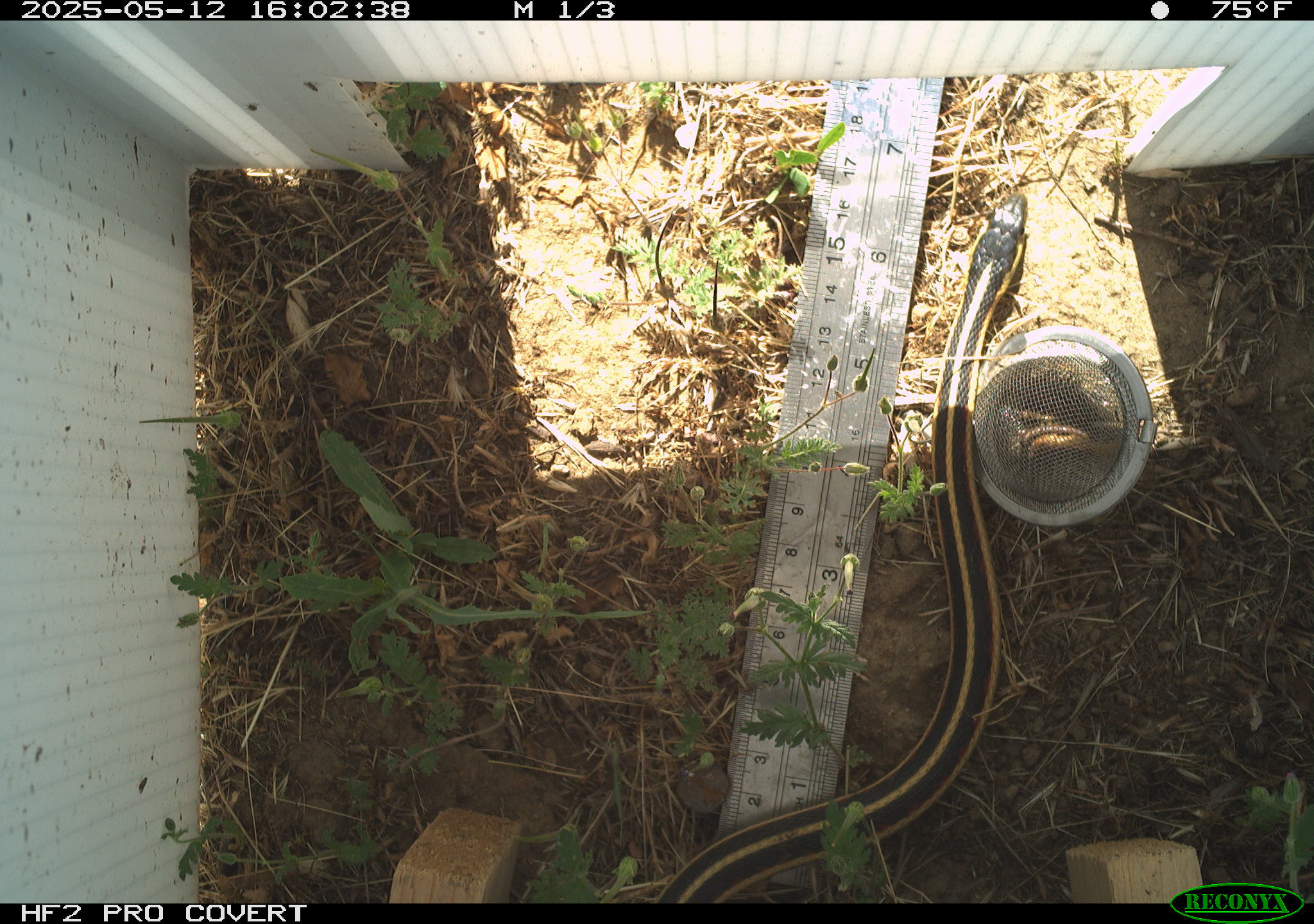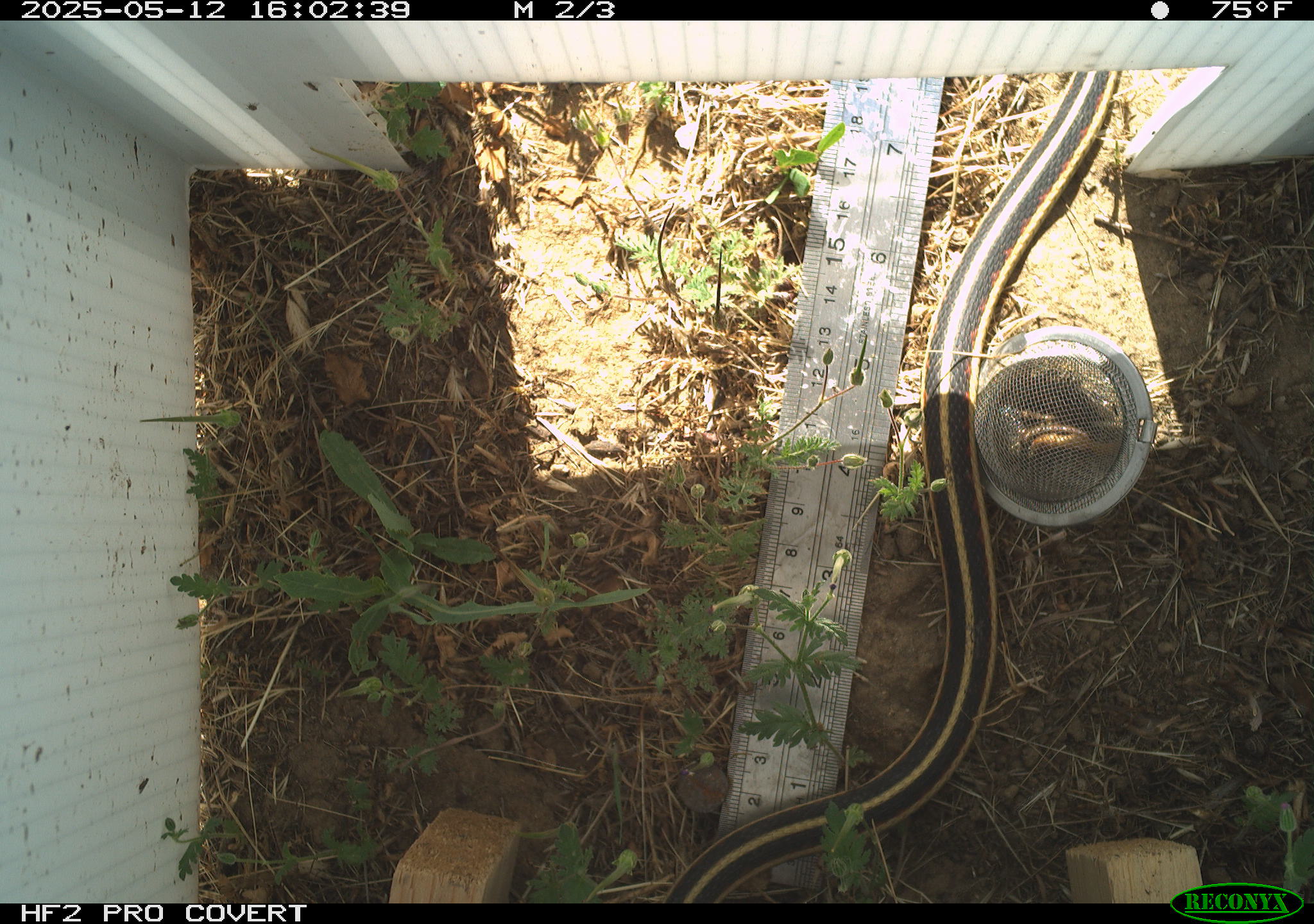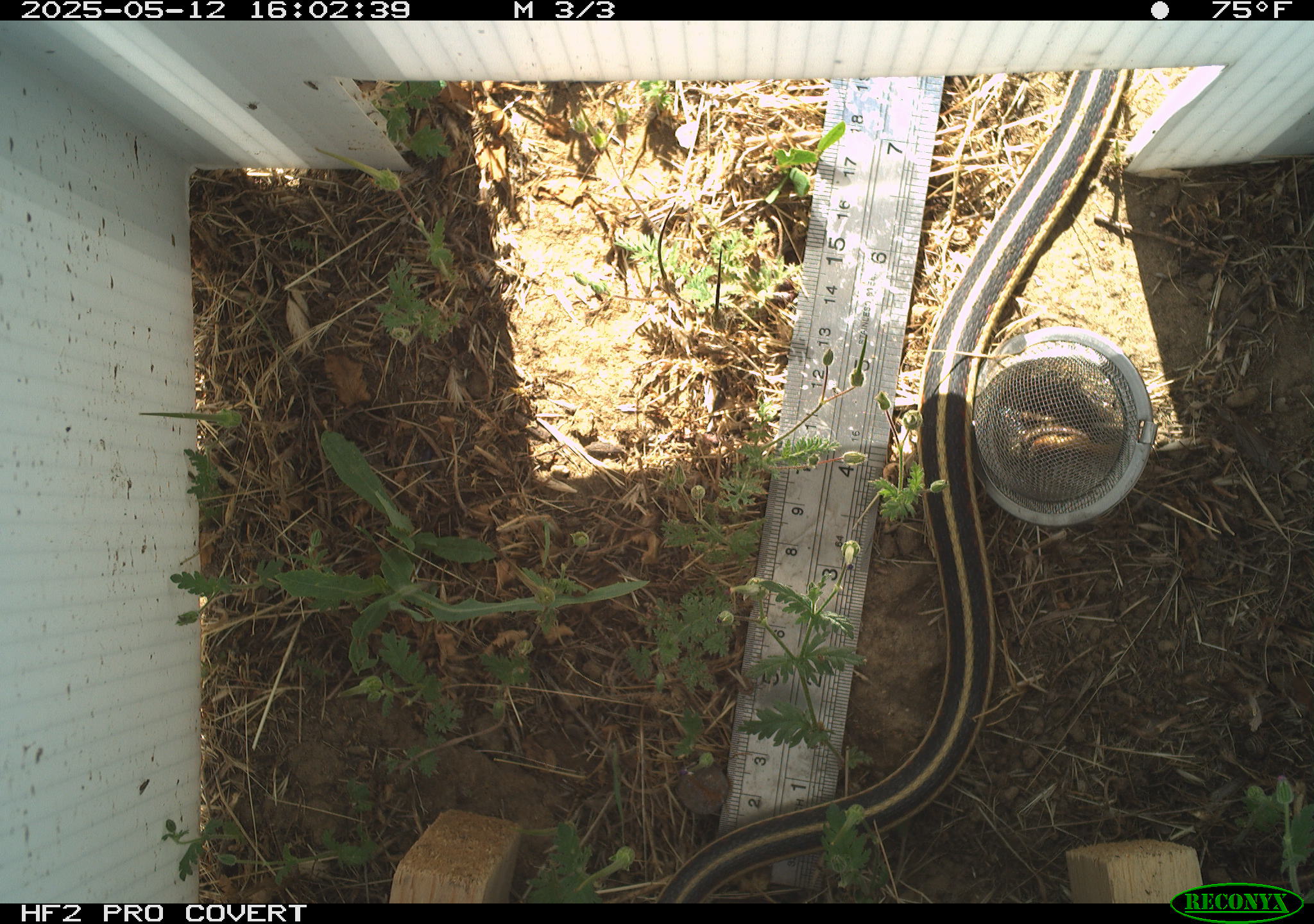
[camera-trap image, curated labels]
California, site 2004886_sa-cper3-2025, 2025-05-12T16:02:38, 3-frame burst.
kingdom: Animalia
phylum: Chordata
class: Reptilia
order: Squamata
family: Colubridae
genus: Thamnophis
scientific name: Thamnophis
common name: american gartersnakes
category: thamnophis species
Thamnophis species (american gartersnakes) (Thamnophis).